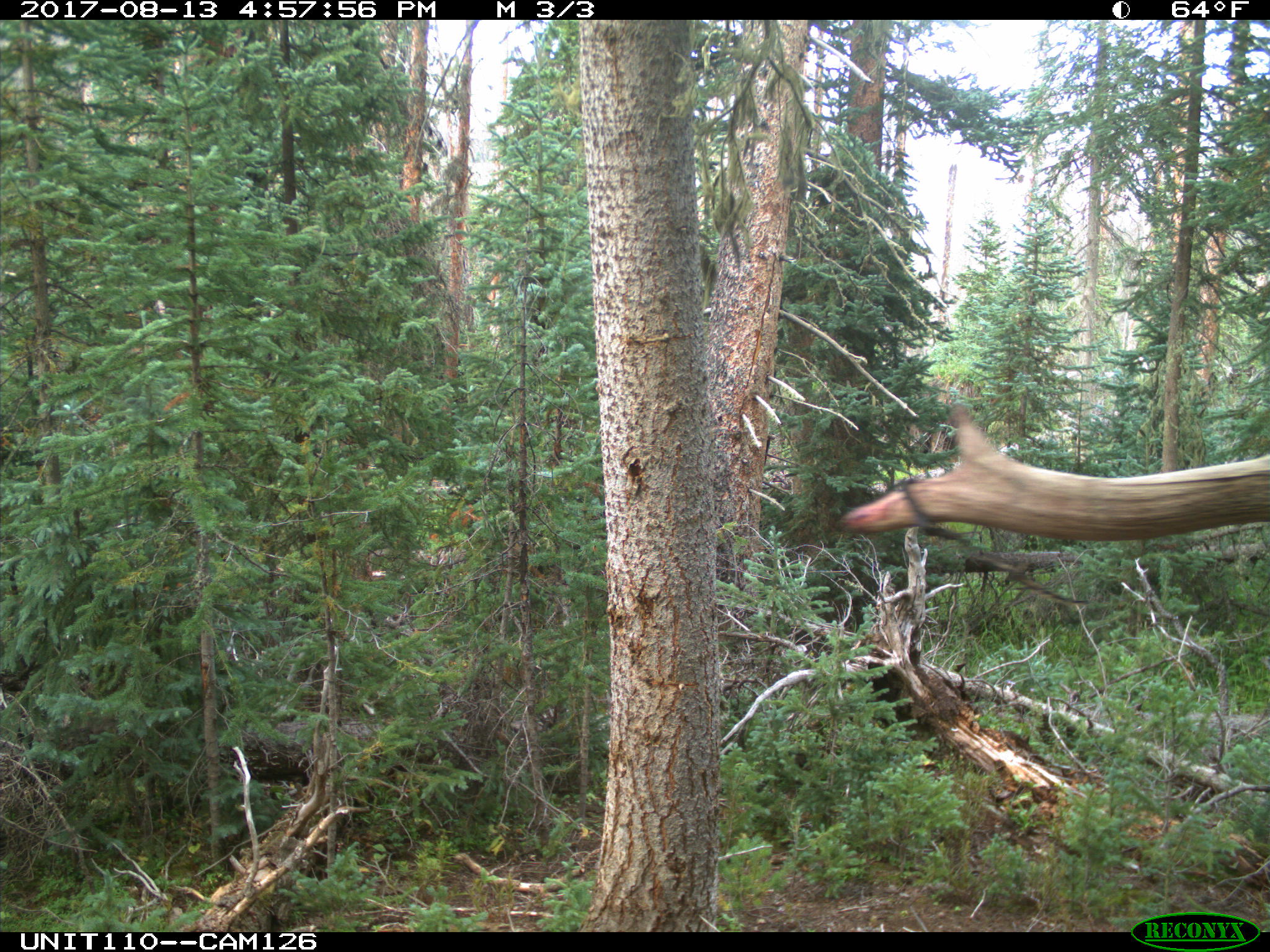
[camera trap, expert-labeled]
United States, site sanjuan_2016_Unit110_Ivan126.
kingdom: Animalia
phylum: Chordata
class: Mammalia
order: Artiodactyla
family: Cervidae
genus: Cervus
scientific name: Cervus elaphus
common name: red deer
Cervus elaphus (red deer).